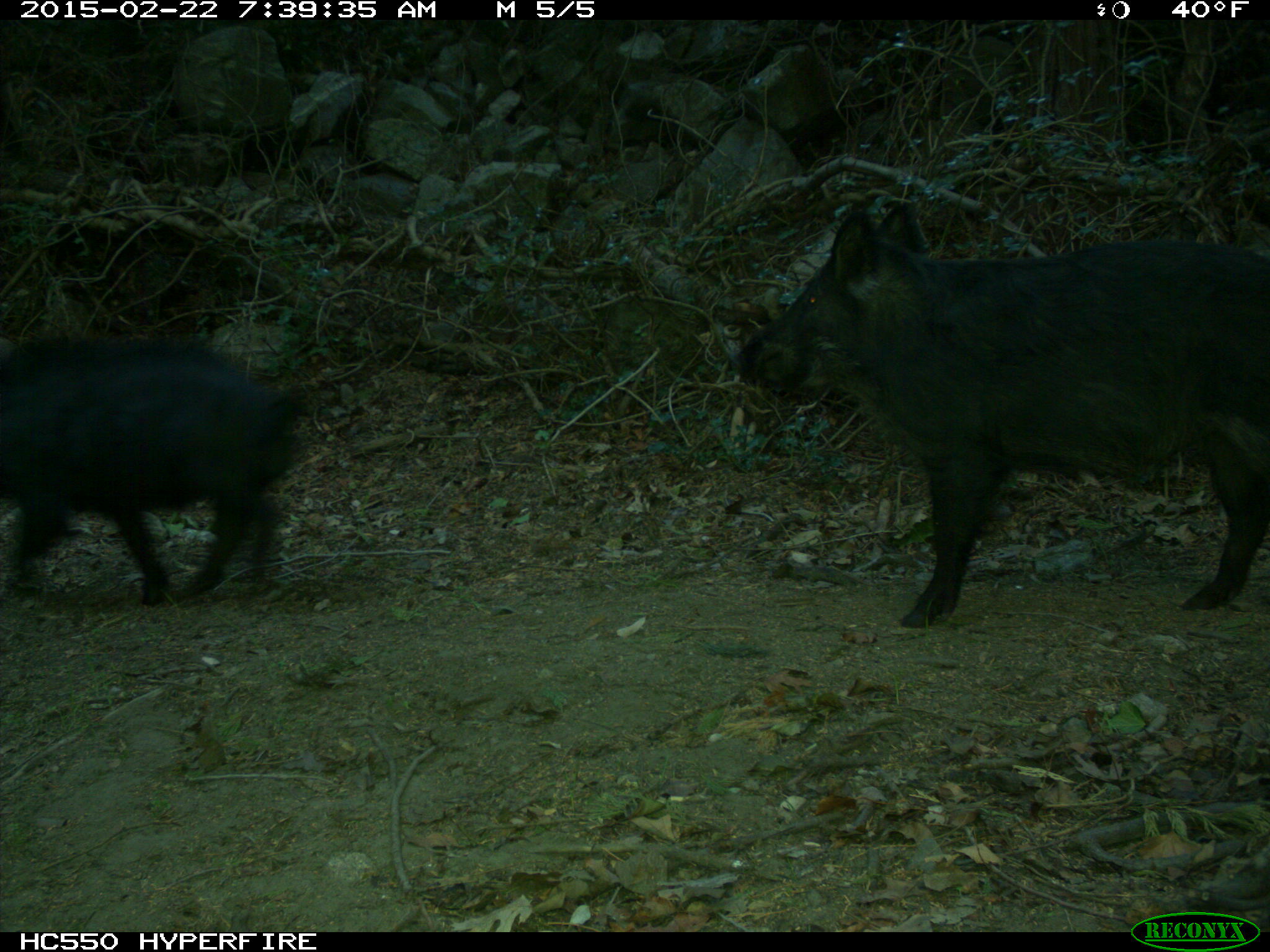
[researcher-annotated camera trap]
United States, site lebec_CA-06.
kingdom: Animalia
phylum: Chordata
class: Mammalia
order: Artiodactyla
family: Suidae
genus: Sus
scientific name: Sus scrofa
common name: wild boar